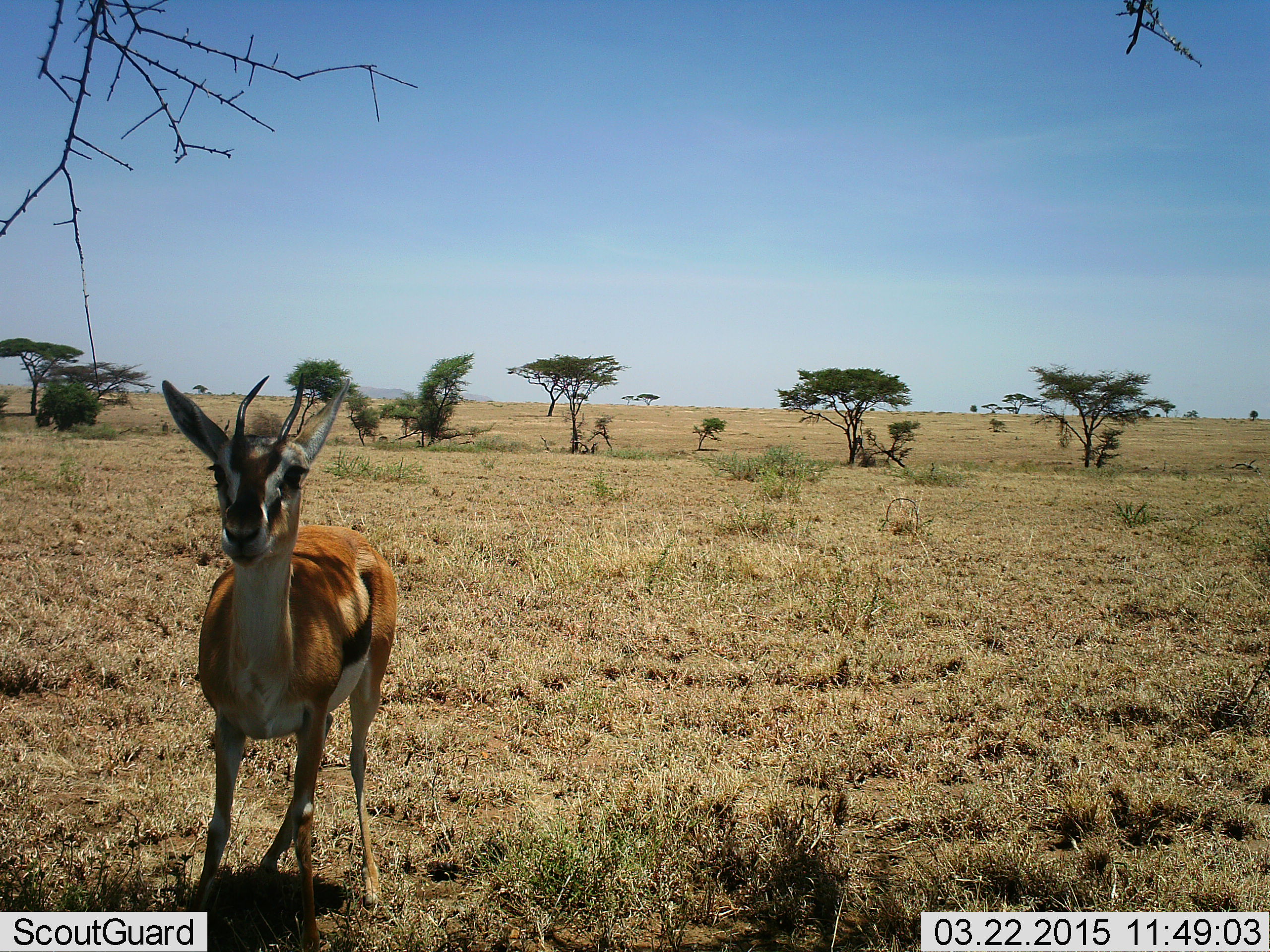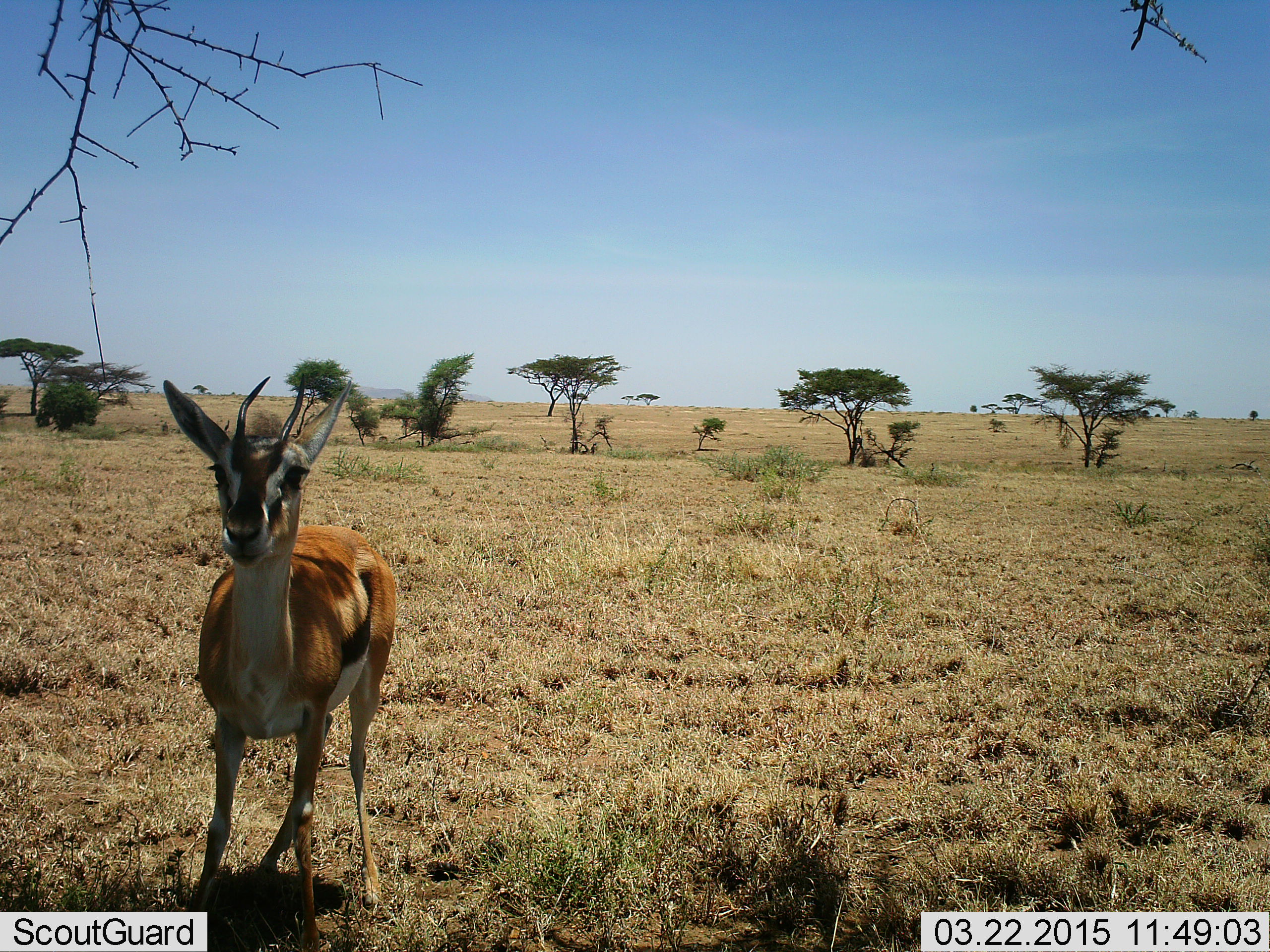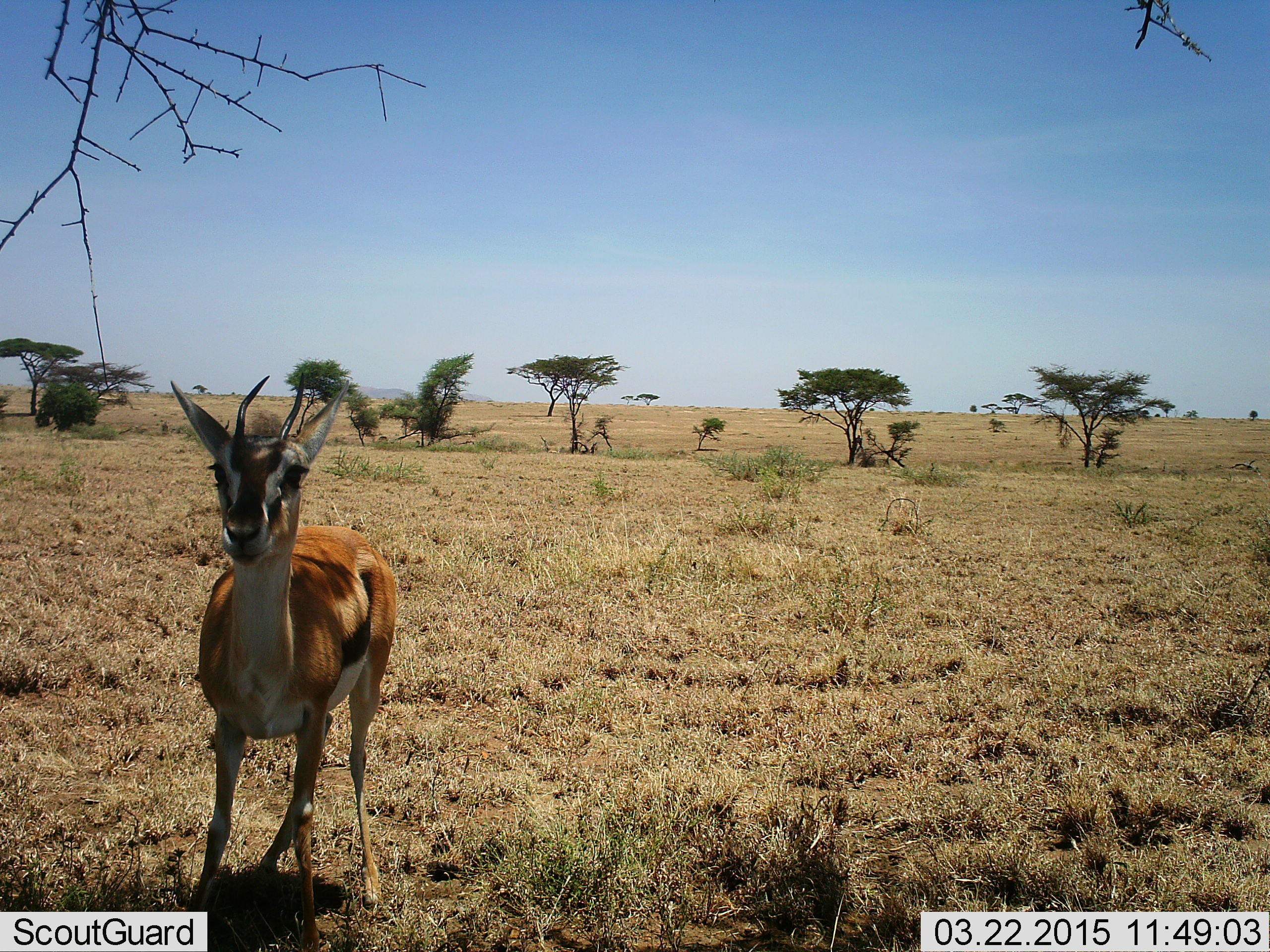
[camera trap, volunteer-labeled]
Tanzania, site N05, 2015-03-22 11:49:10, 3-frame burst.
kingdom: Animalia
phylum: Chordata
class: Mammalia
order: Artiodactyla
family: Bovidae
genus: Eudorcas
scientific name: Eudorcas thomsonii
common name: thomson's gazelle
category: gazellethomsons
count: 1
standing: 100%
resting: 0%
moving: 0%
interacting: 0%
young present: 0%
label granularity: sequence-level